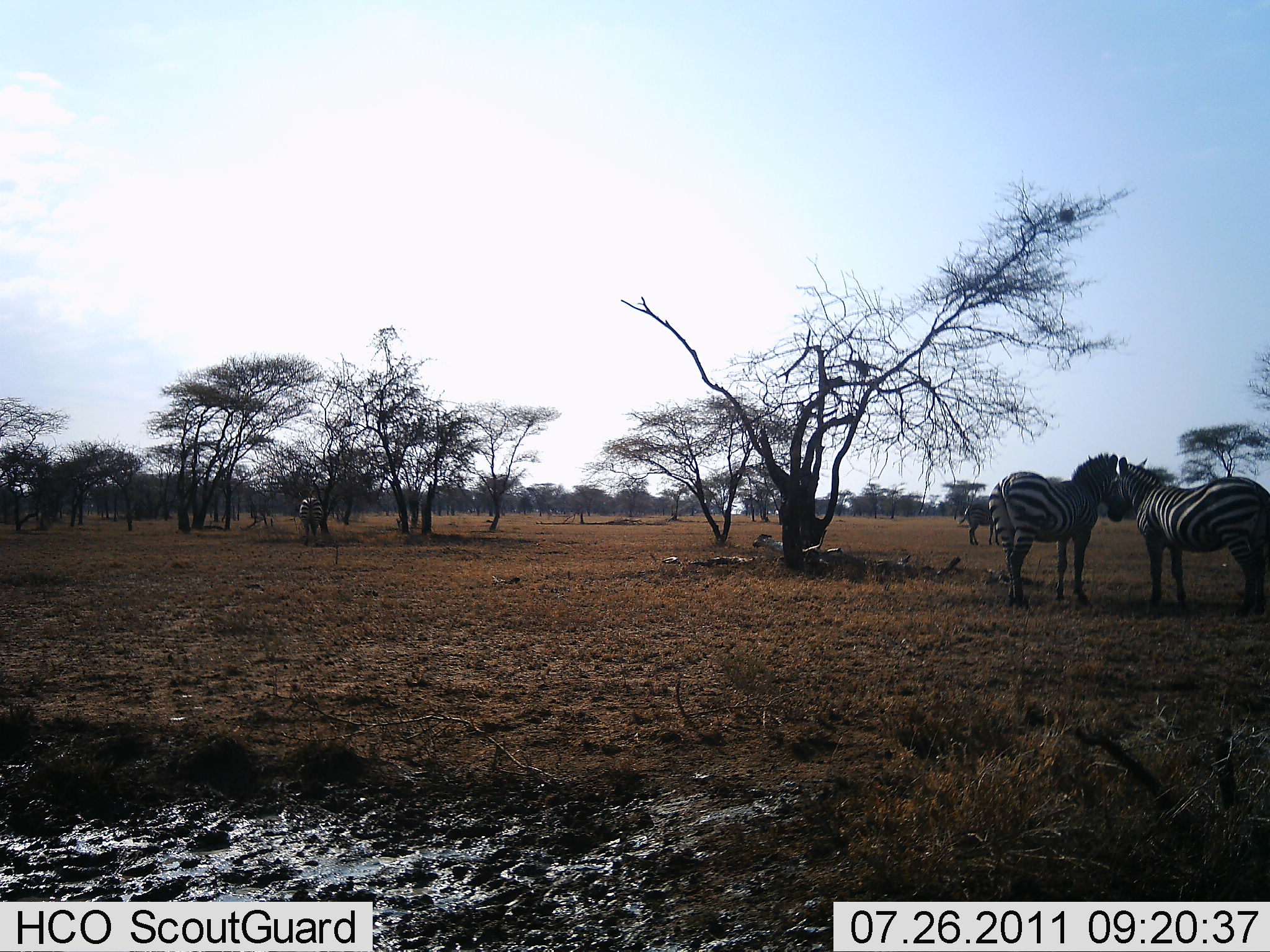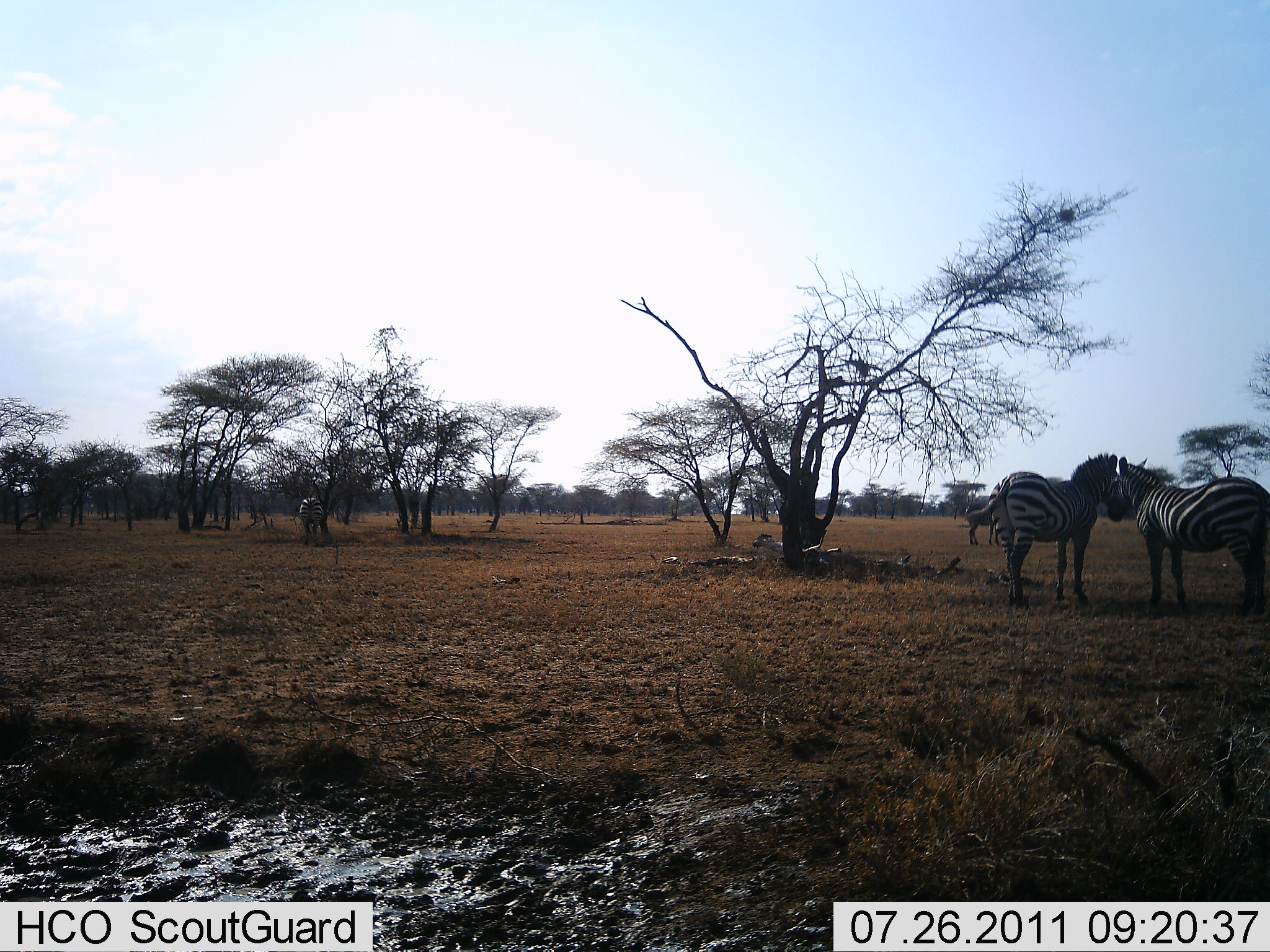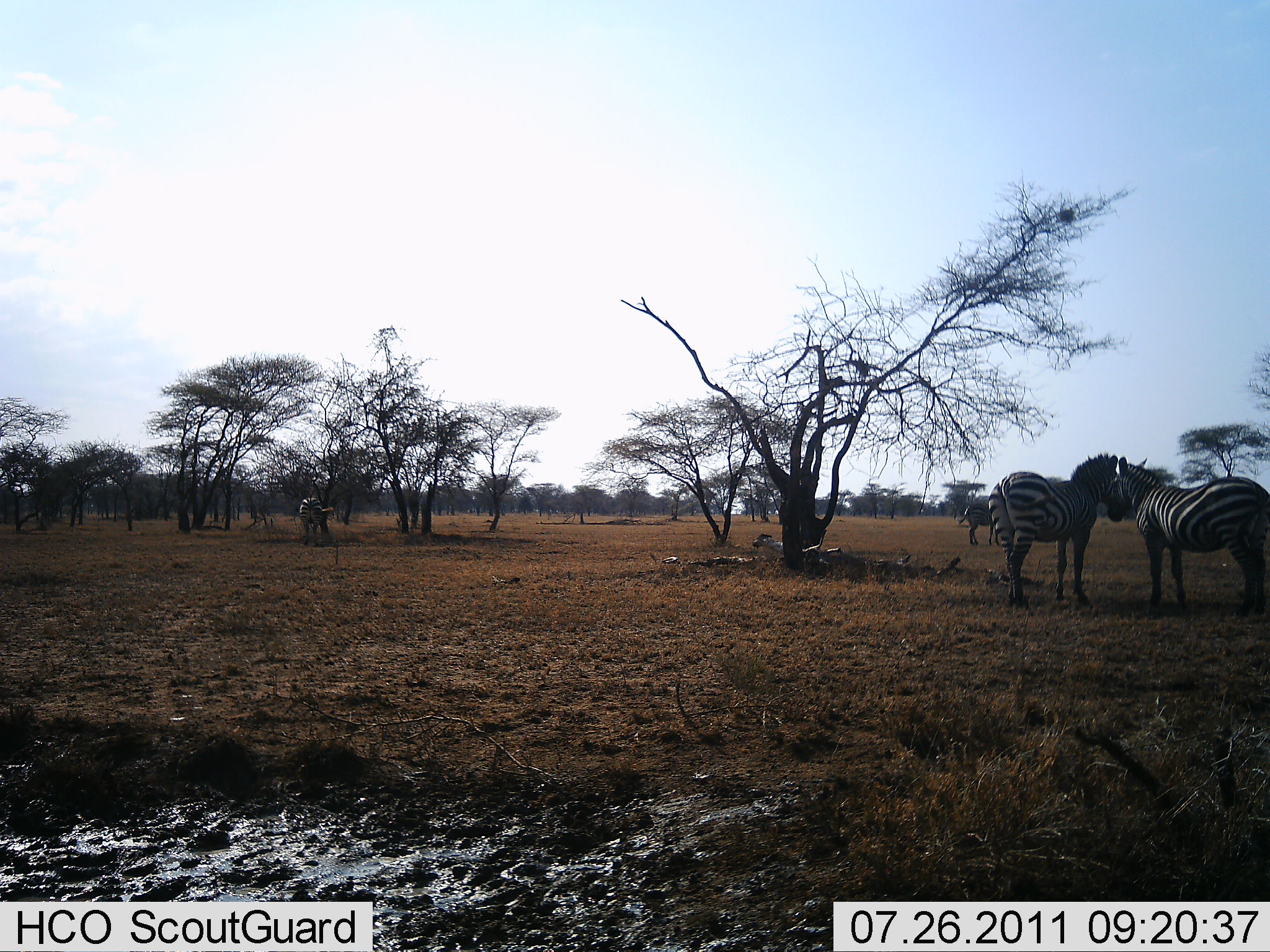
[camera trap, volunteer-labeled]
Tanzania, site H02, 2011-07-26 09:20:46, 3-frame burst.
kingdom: Animalia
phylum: Chordata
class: Mammalia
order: Perissodactyla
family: Equidae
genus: Equus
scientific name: Equus quagga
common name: plains zebra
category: zebra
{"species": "zebra (plains zebra) (Equus quagga)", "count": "4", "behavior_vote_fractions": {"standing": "90%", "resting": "0%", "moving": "0%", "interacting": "30%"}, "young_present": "0%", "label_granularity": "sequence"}